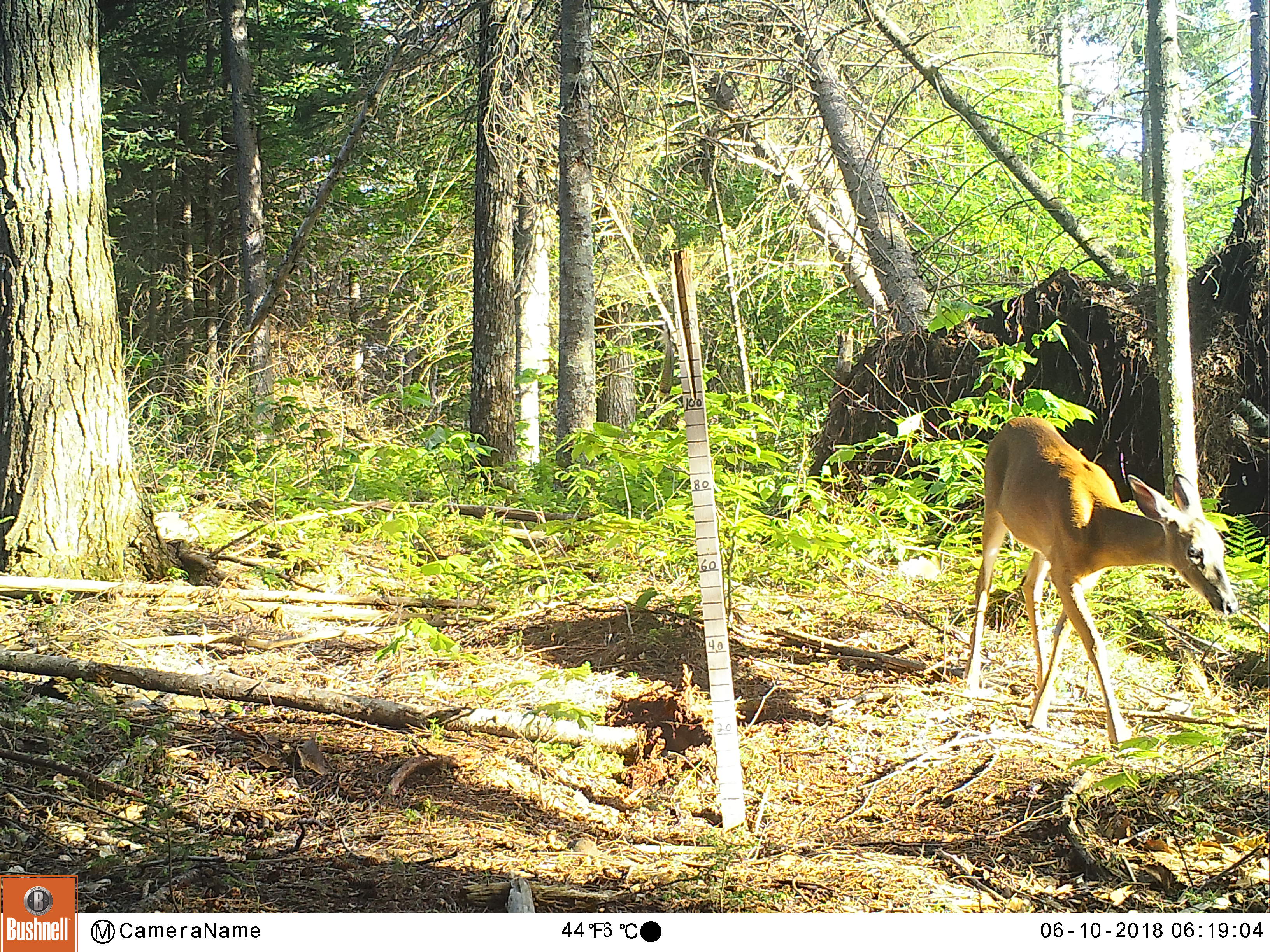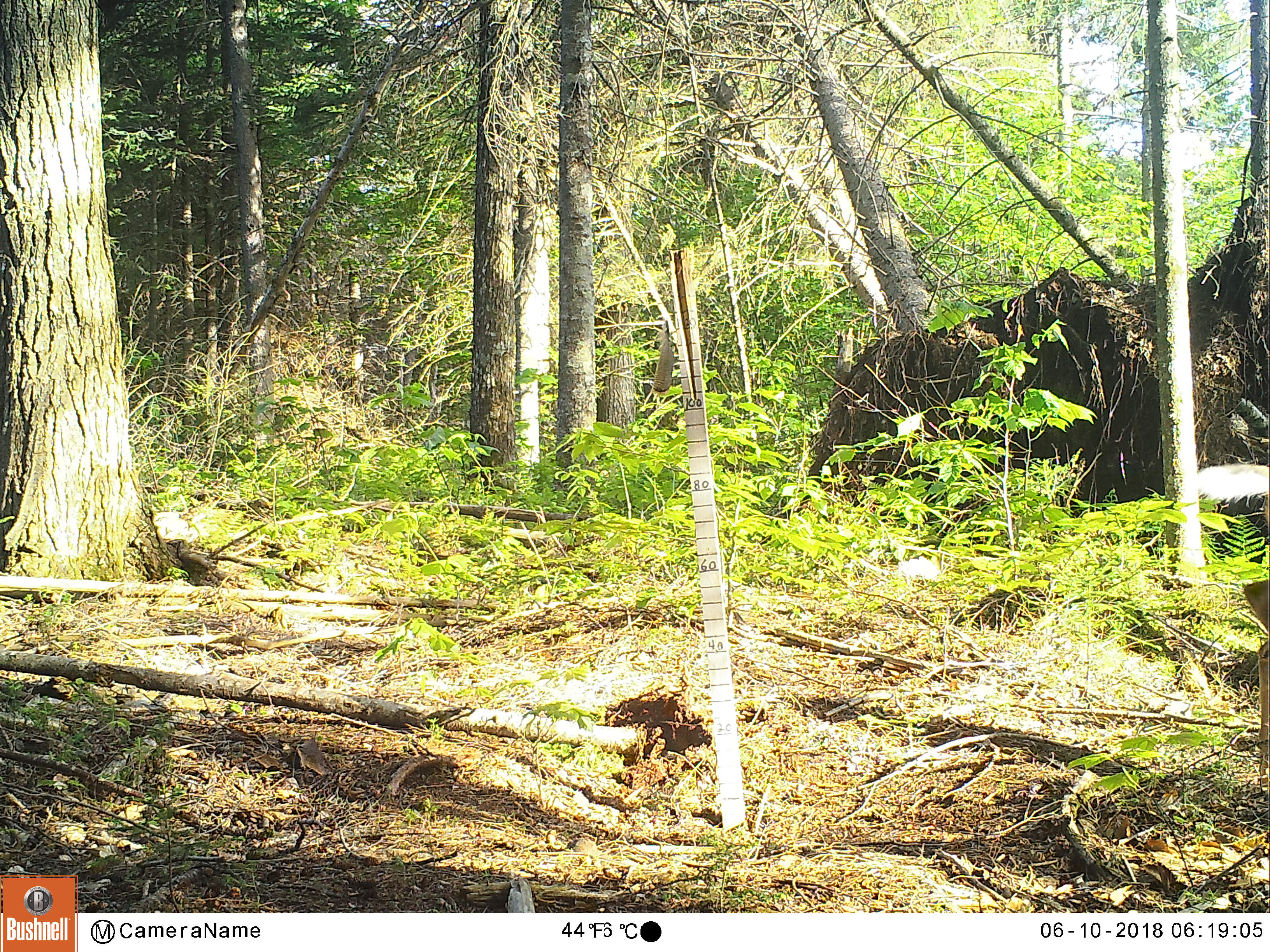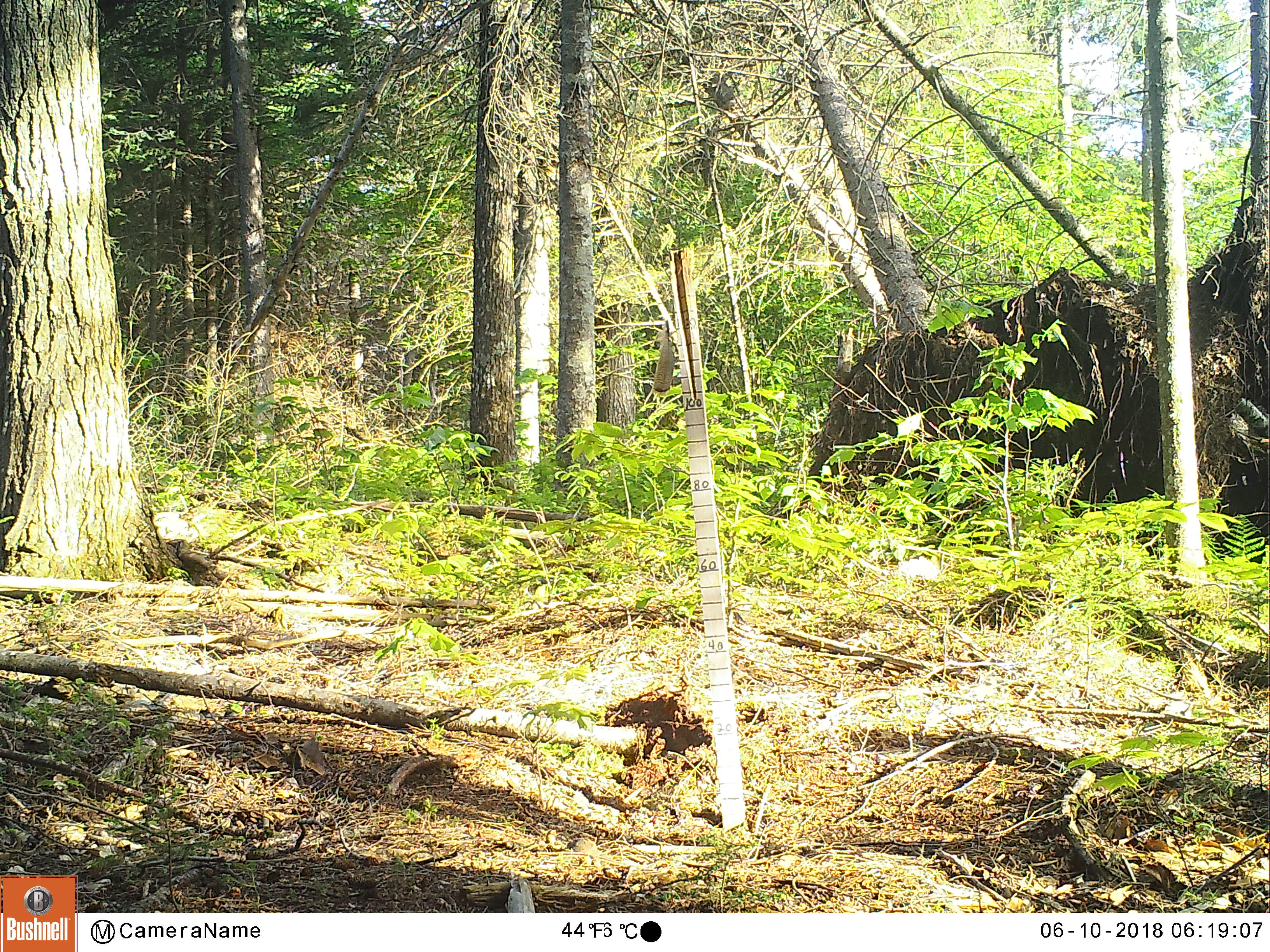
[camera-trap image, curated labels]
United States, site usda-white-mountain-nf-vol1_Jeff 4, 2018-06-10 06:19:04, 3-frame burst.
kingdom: Animalia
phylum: Chordata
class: Mammalia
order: Artiodactyla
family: Cervidae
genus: Odocoileus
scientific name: Odocoileus virginianus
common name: white-tailed deer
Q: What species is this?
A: White-tailed deer (Odocoileus virginianus).